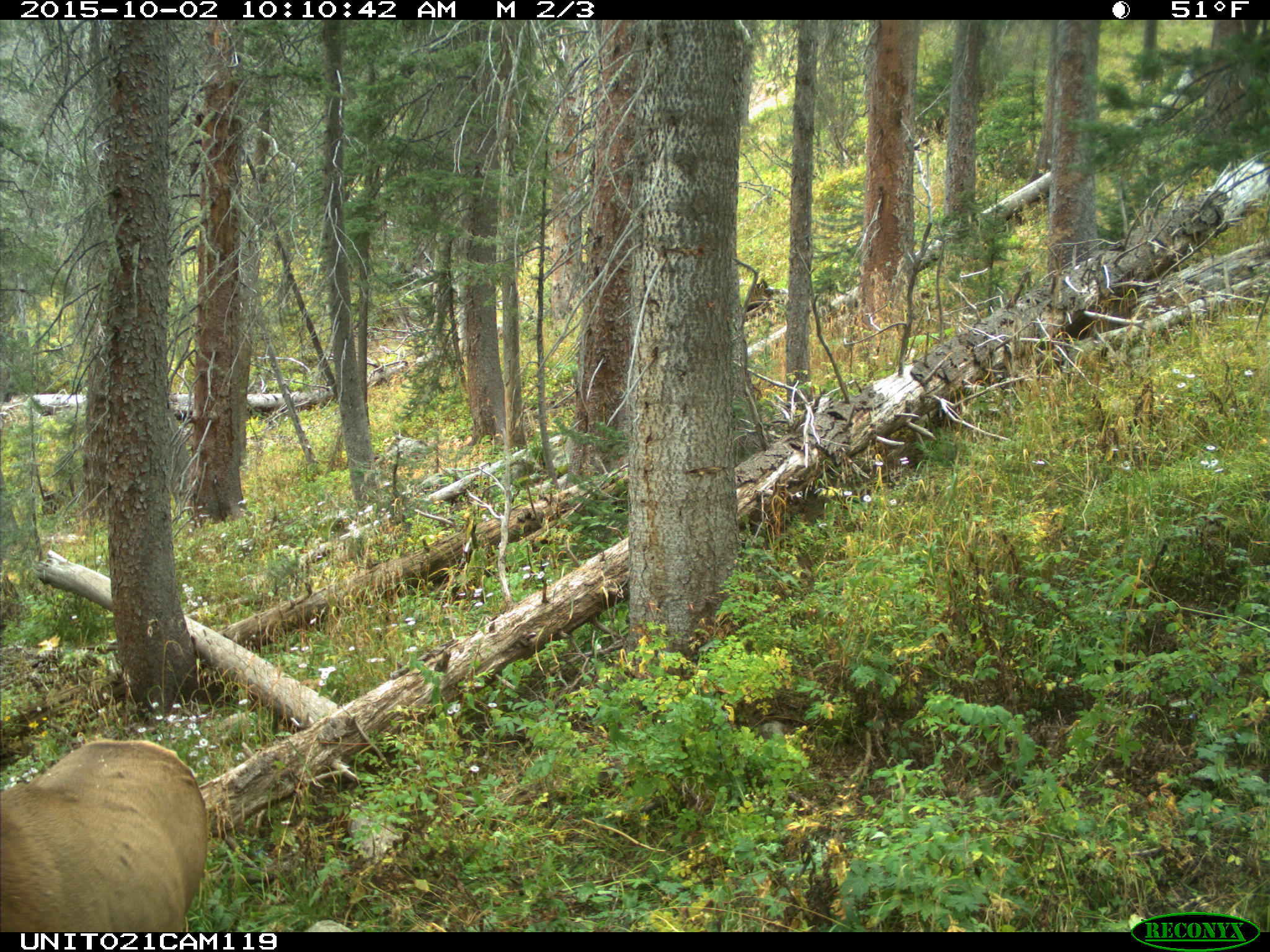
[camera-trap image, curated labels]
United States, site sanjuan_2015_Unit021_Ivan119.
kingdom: Animalia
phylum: Chordata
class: Mammalia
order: Artiodactyla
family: Cervidae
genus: Cervus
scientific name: Cervus elaphus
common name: red deer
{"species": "Cervus elaphus (red deer)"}